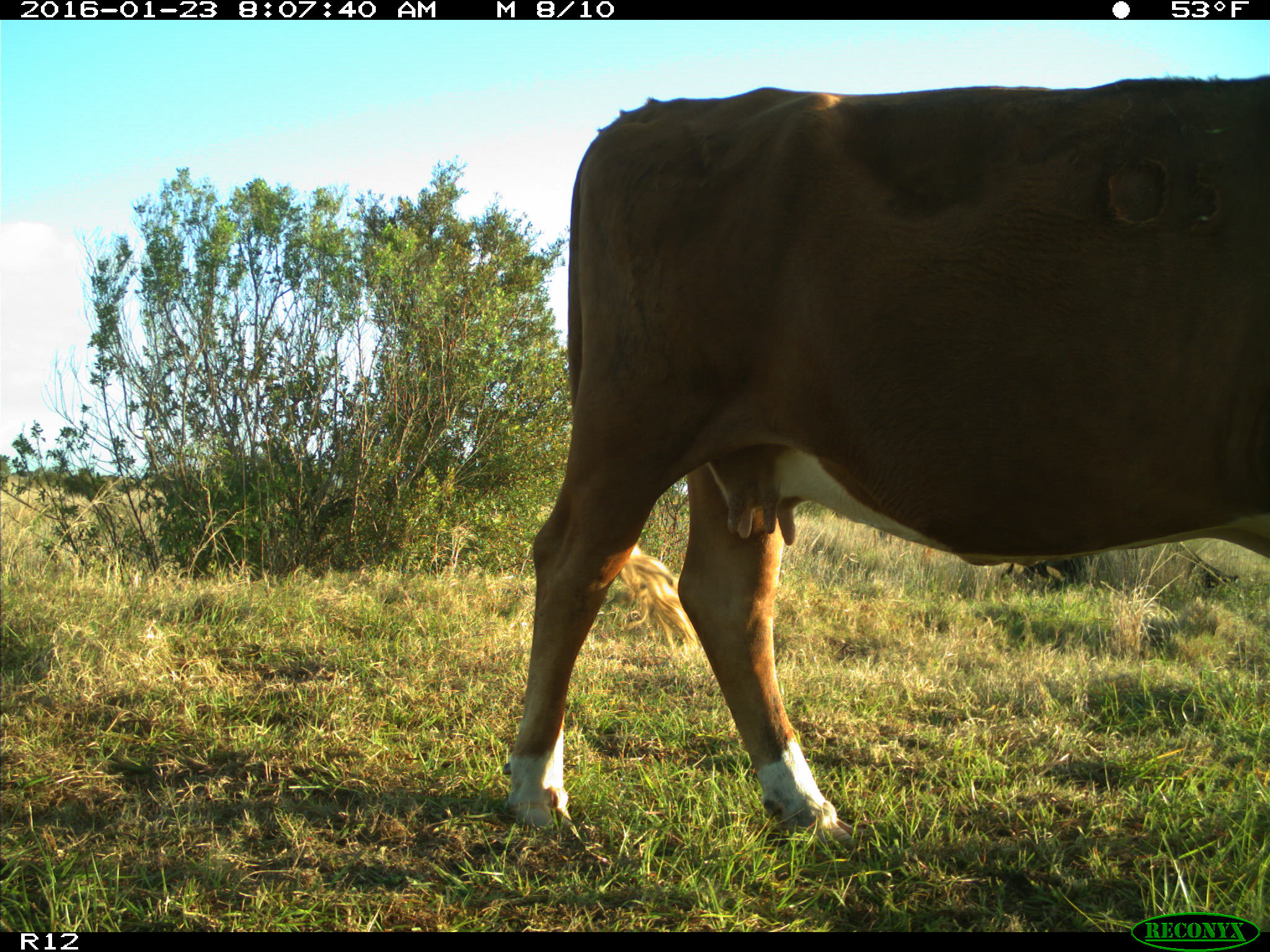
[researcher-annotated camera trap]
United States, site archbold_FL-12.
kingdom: Animalia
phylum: Chordata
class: Mammalia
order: Artiodactyla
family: Bovidae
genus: Bos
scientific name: Bos taurus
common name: domestic cow